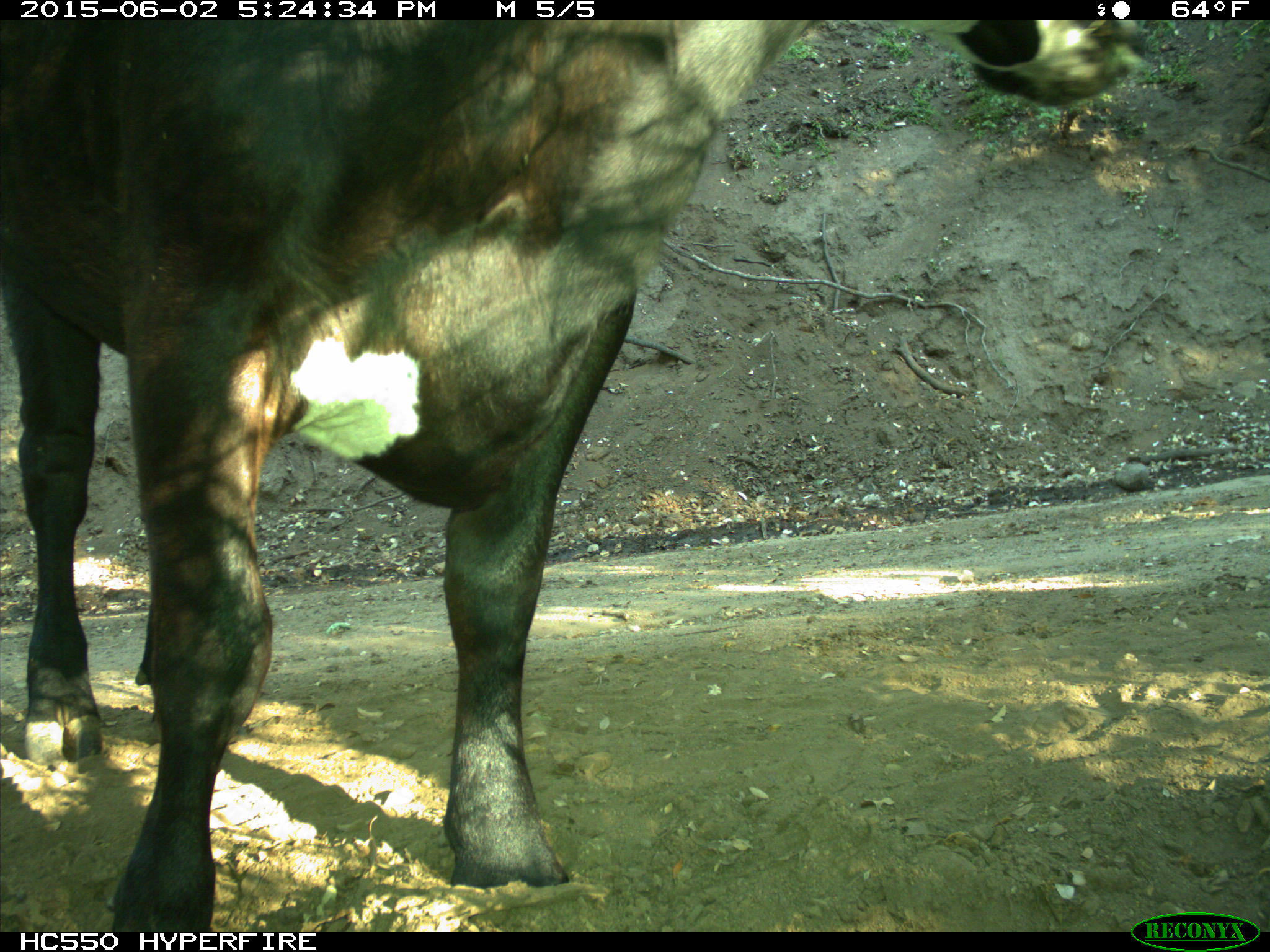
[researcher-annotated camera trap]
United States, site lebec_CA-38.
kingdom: Animalia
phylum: Chordata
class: Mammalia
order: Artiodactyla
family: Bovidae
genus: Bos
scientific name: Bos taurus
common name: domestic cow